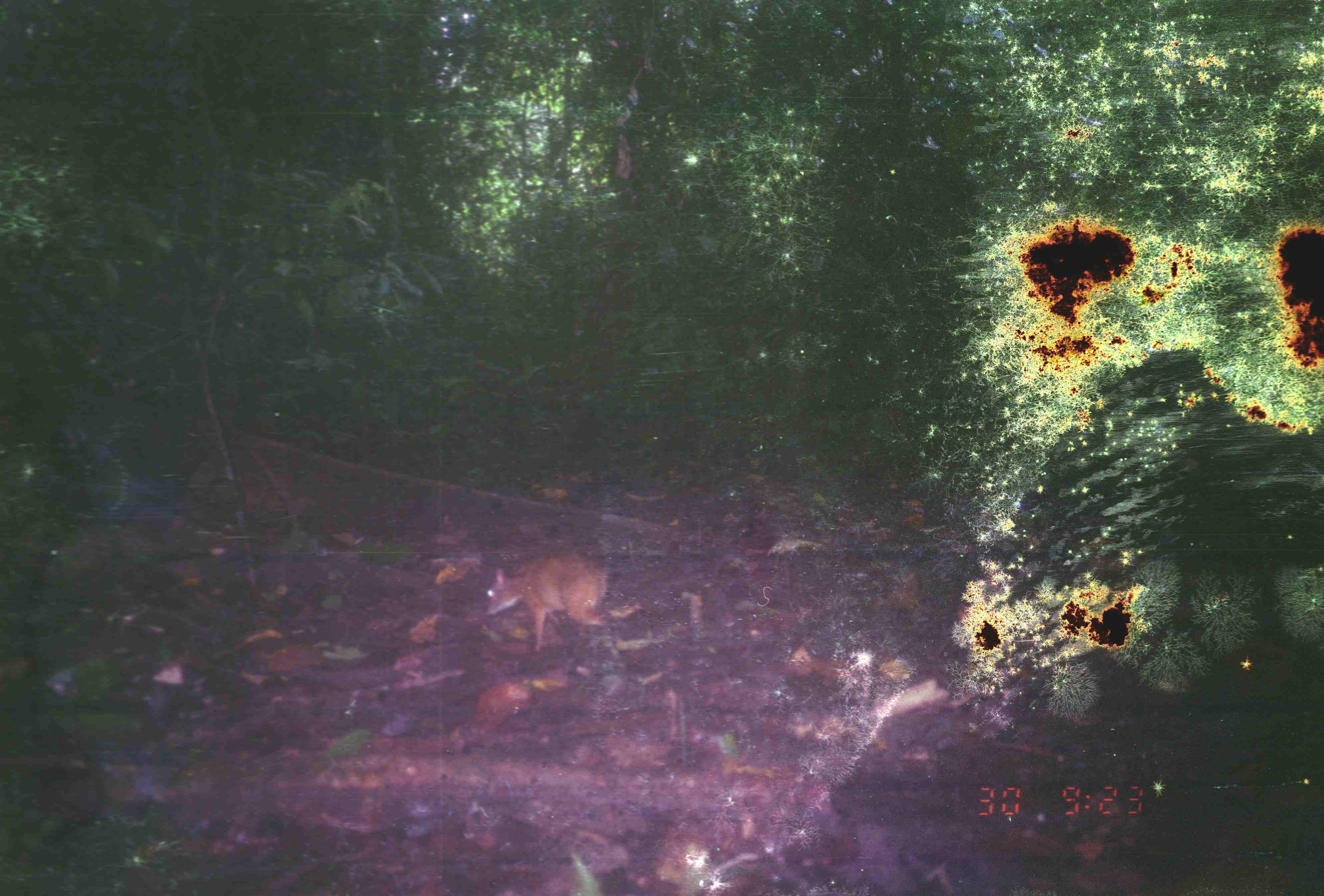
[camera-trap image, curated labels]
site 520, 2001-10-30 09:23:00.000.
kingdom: Animalia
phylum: Chordata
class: Mammalia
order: Artiodactyla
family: Tragulidae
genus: Tragulus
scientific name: Tragulus javanicus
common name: javan chevrotain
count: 1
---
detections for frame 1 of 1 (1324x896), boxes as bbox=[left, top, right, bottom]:
tragulus javanicus: bbox=[485, 553, 617, 650]